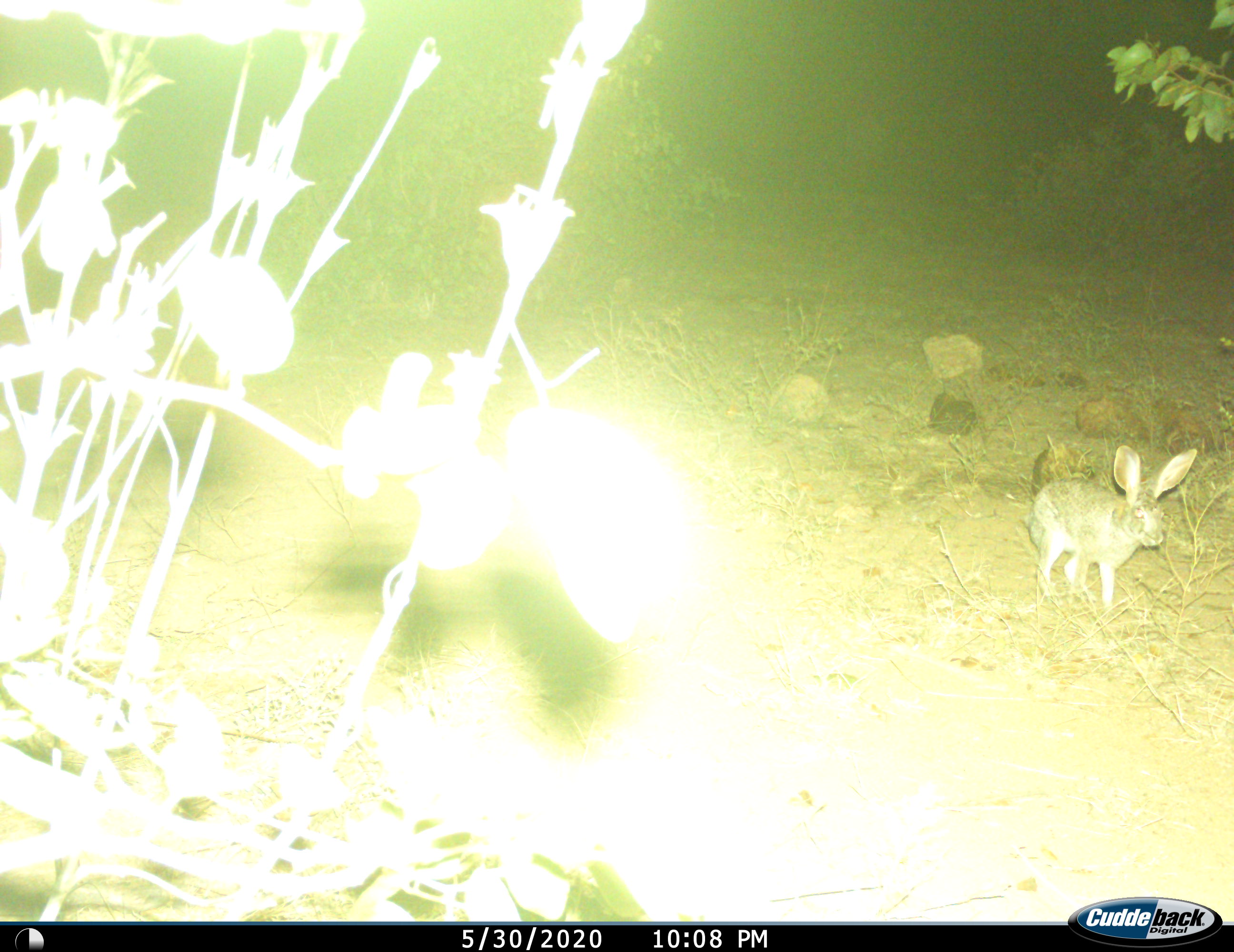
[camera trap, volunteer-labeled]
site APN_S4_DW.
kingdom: Animalia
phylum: Chordata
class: Mammalia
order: Lagomorpha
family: Leporidae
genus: Pronolagus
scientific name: Pronolagus randensis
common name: red rock hare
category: rabbitredrock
Rabbitredrock (red rock hare) (Pronolagus randensis), count 1. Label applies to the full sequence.